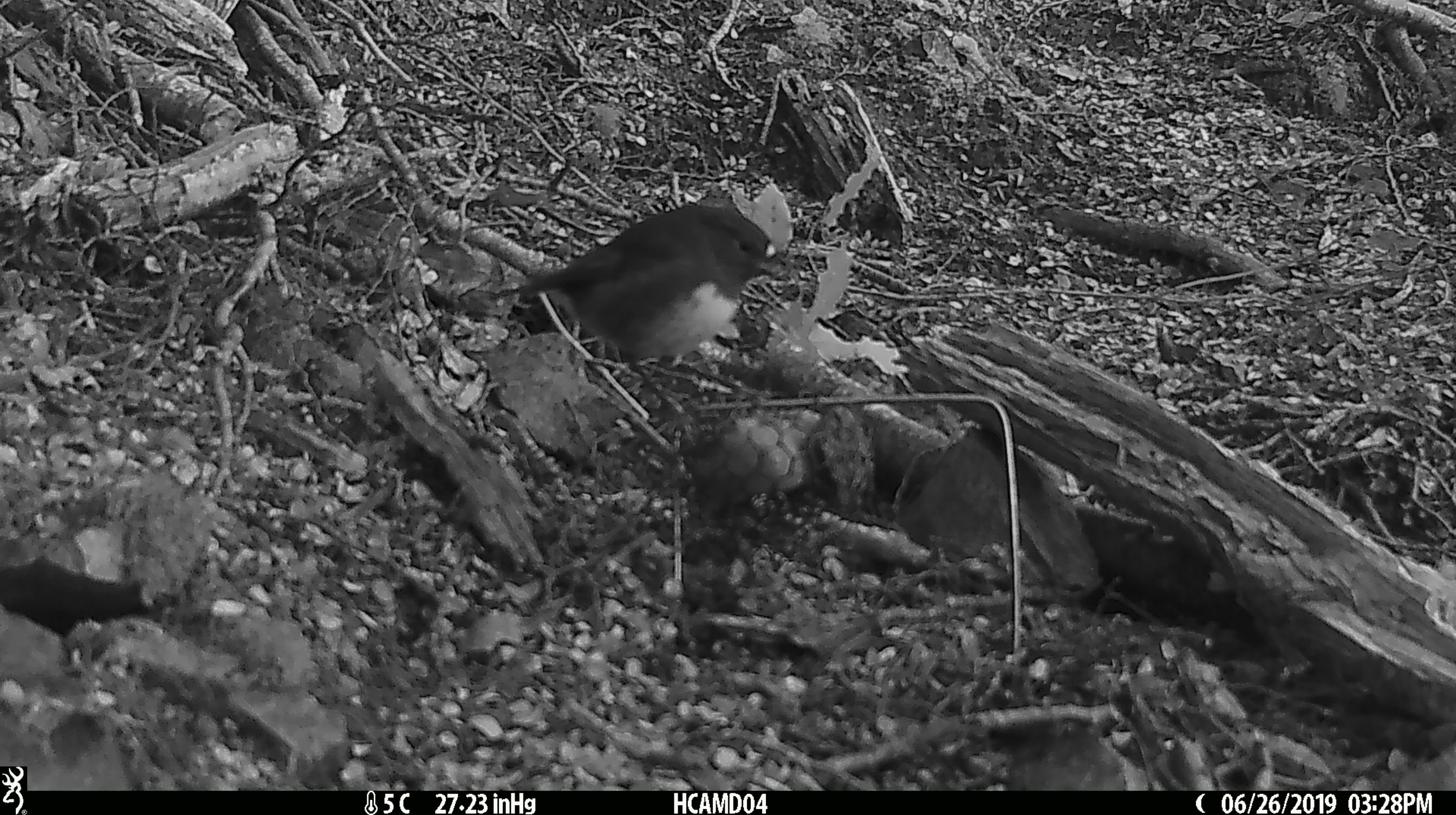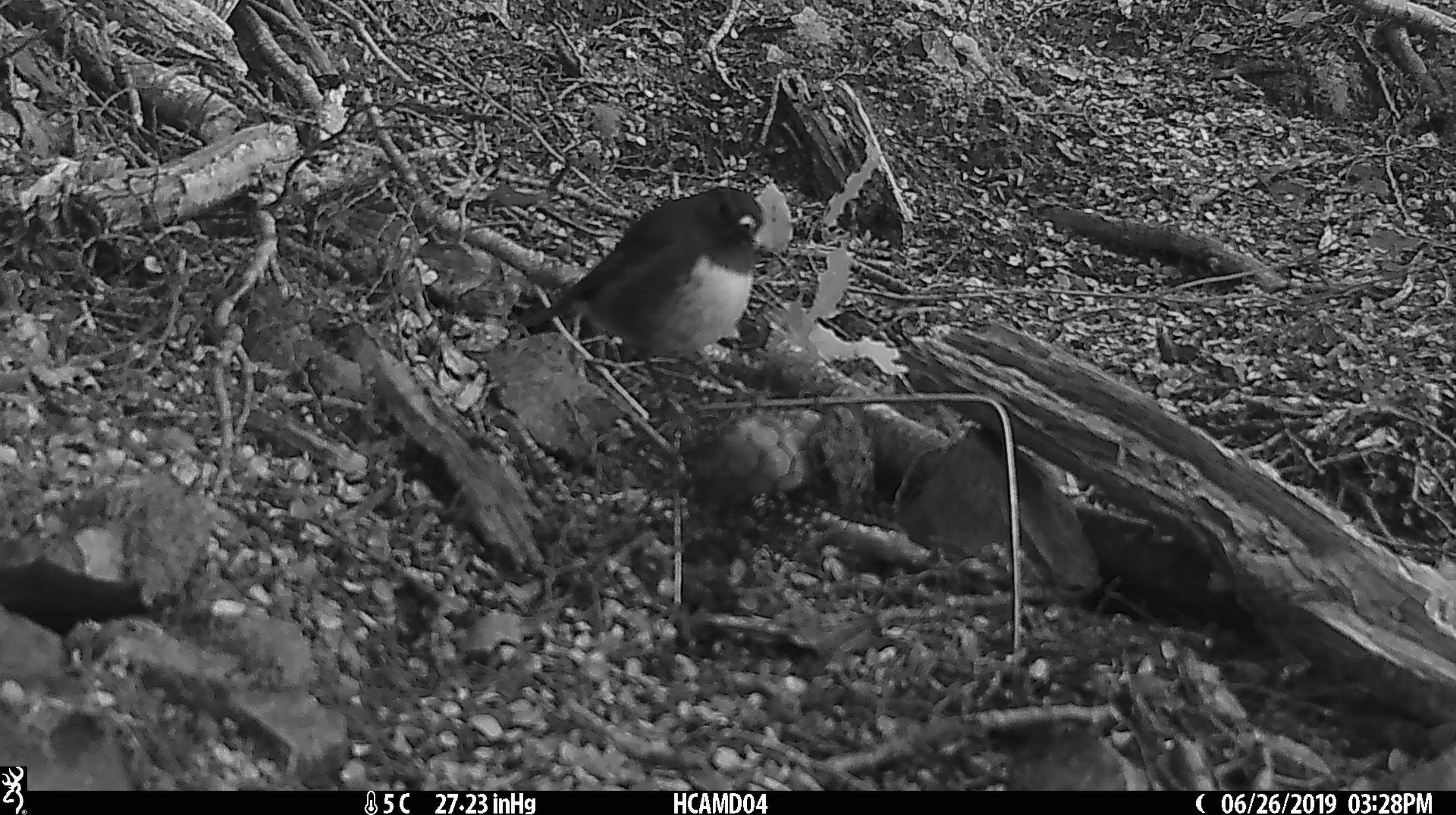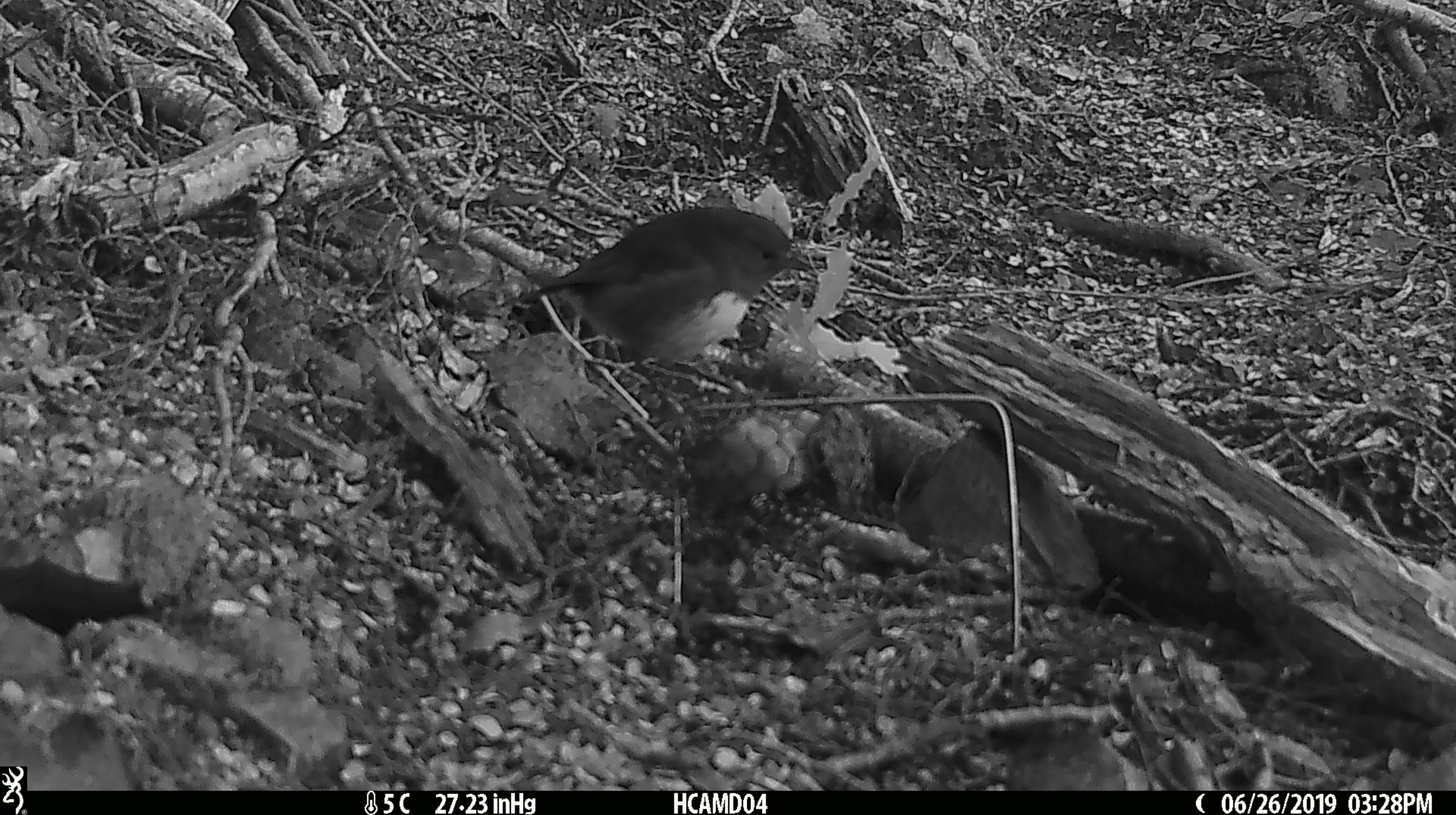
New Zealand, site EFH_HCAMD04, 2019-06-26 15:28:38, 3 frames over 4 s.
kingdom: Animalia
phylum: Chordata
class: Aves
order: Passeriformes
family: Petroicidae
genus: Petroica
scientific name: Petroica australis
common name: new zealand robin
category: robin